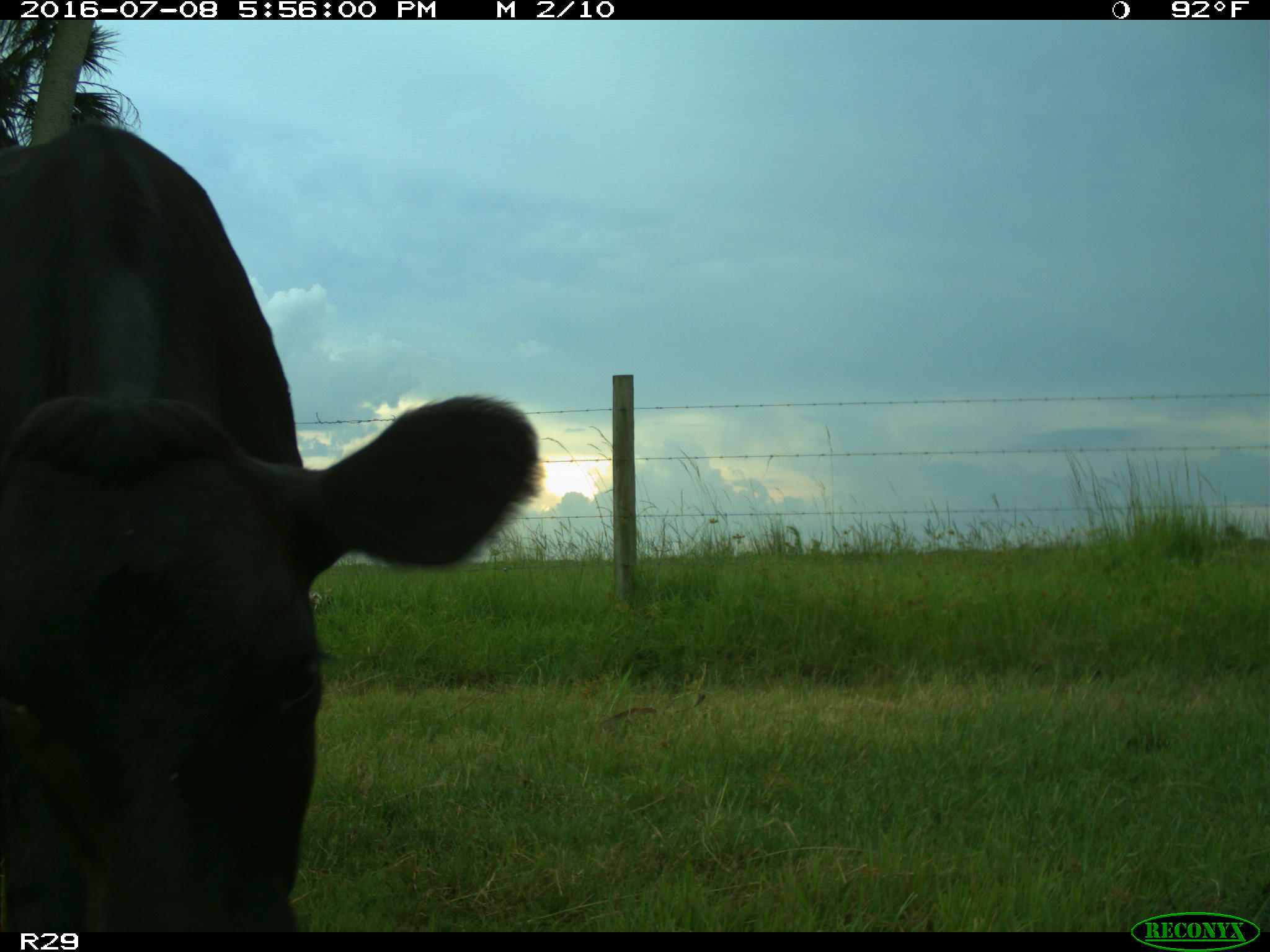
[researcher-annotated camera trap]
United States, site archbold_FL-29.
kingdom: Animalia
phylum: Chordata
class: Mammalia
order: Artiodactyla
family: Bovidae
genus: Bos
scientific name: Bos taurus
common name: domestic cow